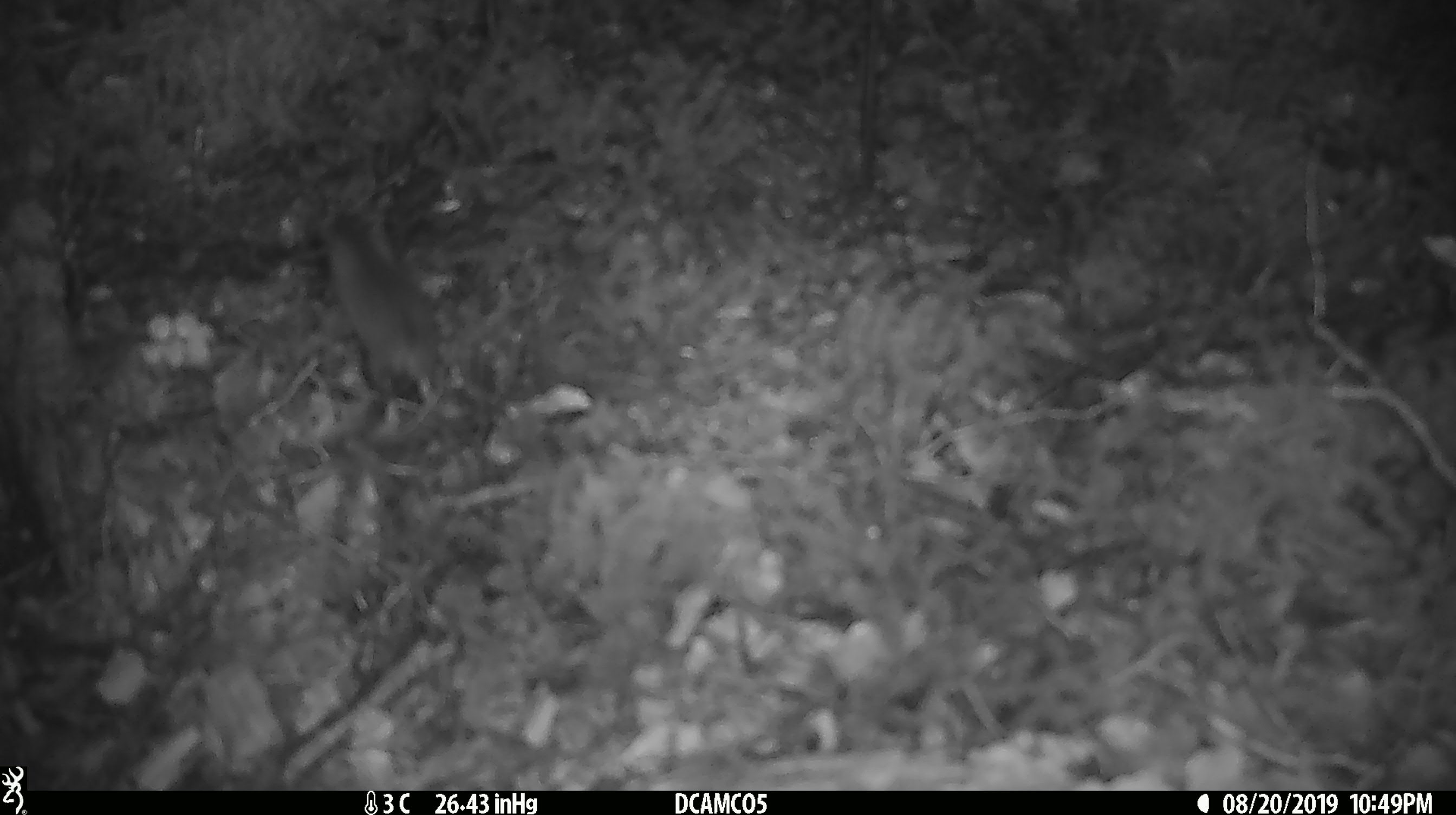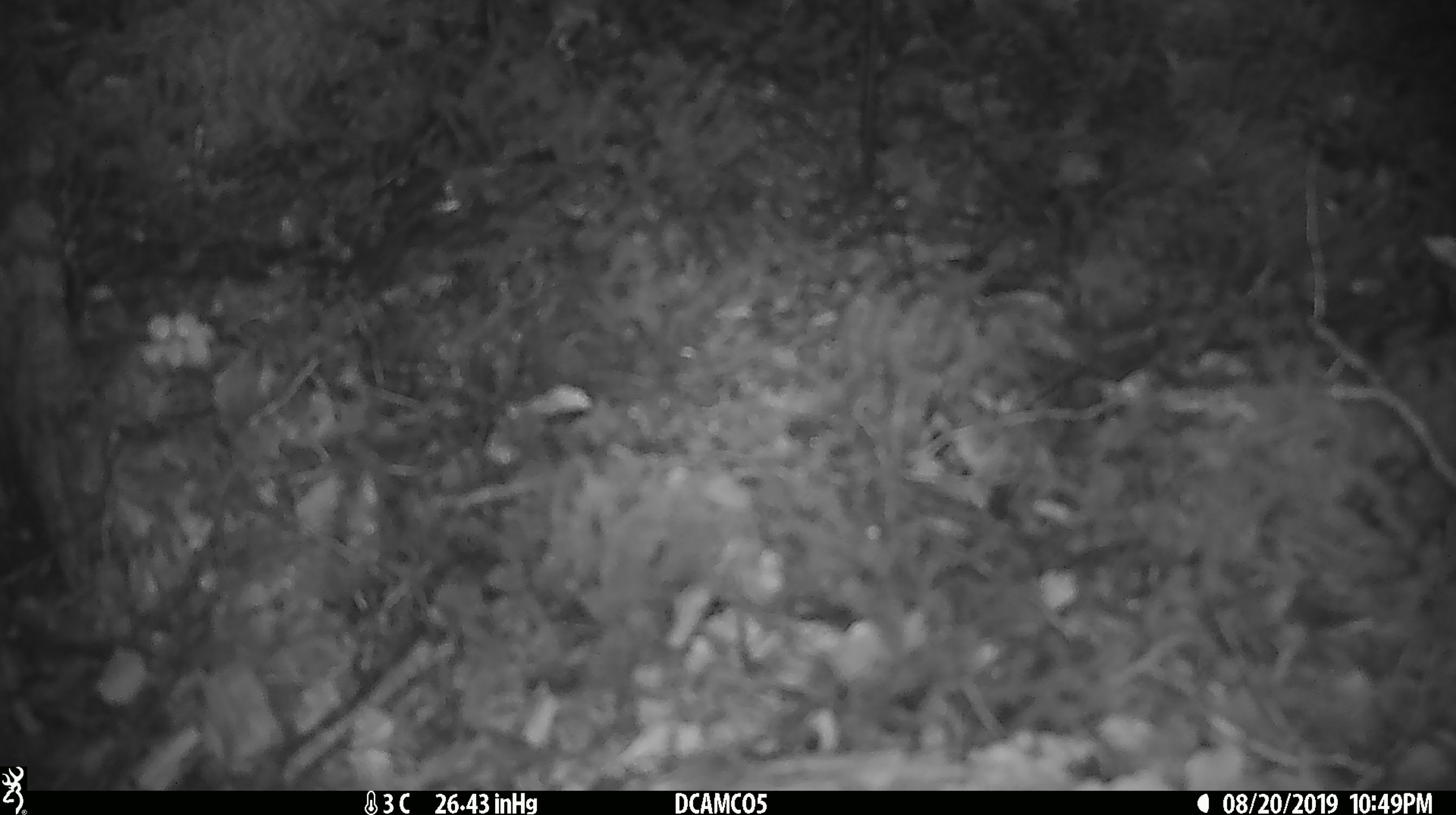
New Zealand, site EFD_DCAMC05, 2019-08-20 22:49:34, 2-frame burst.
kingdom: Animalia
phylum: Chordata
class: Mammalia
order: Rodentia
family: Muridae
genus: Mus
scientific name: Mus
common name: mouse